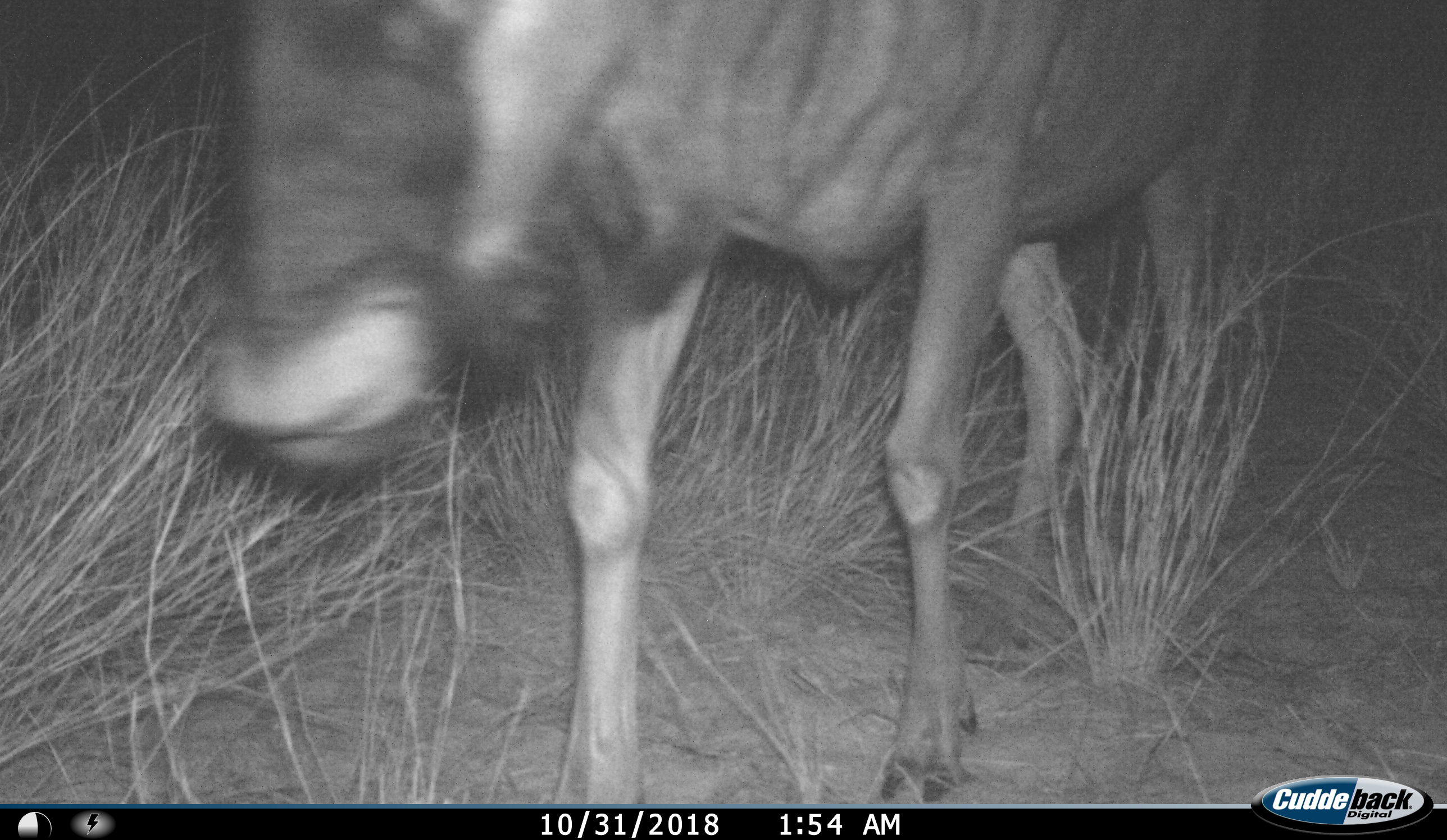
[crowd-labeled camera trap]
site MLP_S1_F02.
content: unidentified animal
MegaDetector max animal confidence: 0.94